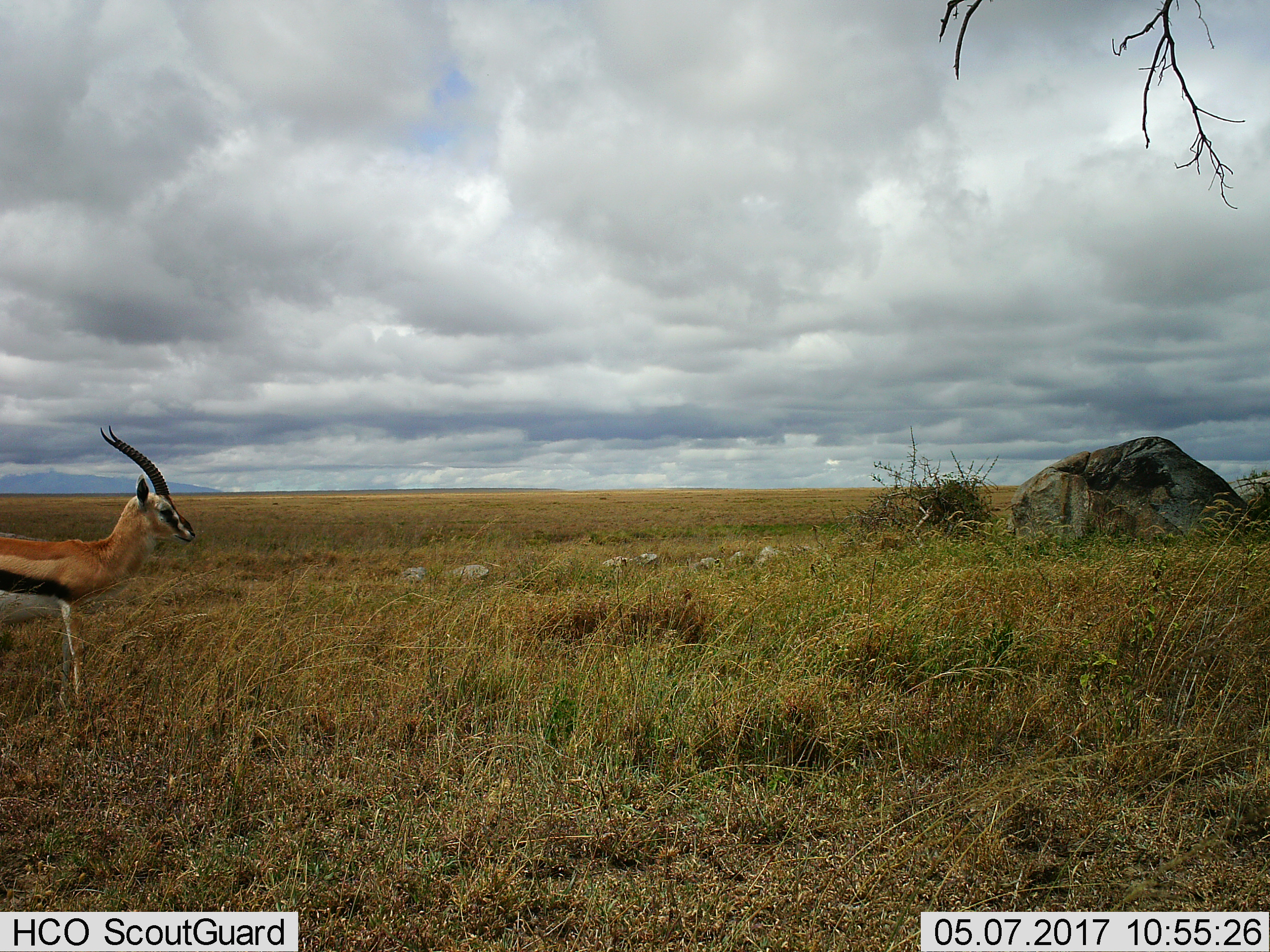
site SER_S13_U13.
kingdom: Animalia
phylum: Chordata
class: Mammalia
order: Artiodactyla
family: Bovidae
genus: Eudorcas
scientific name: Eudorcas thomsonii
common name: thomson's gazelle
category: gazellethomsons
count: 1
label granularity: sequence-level